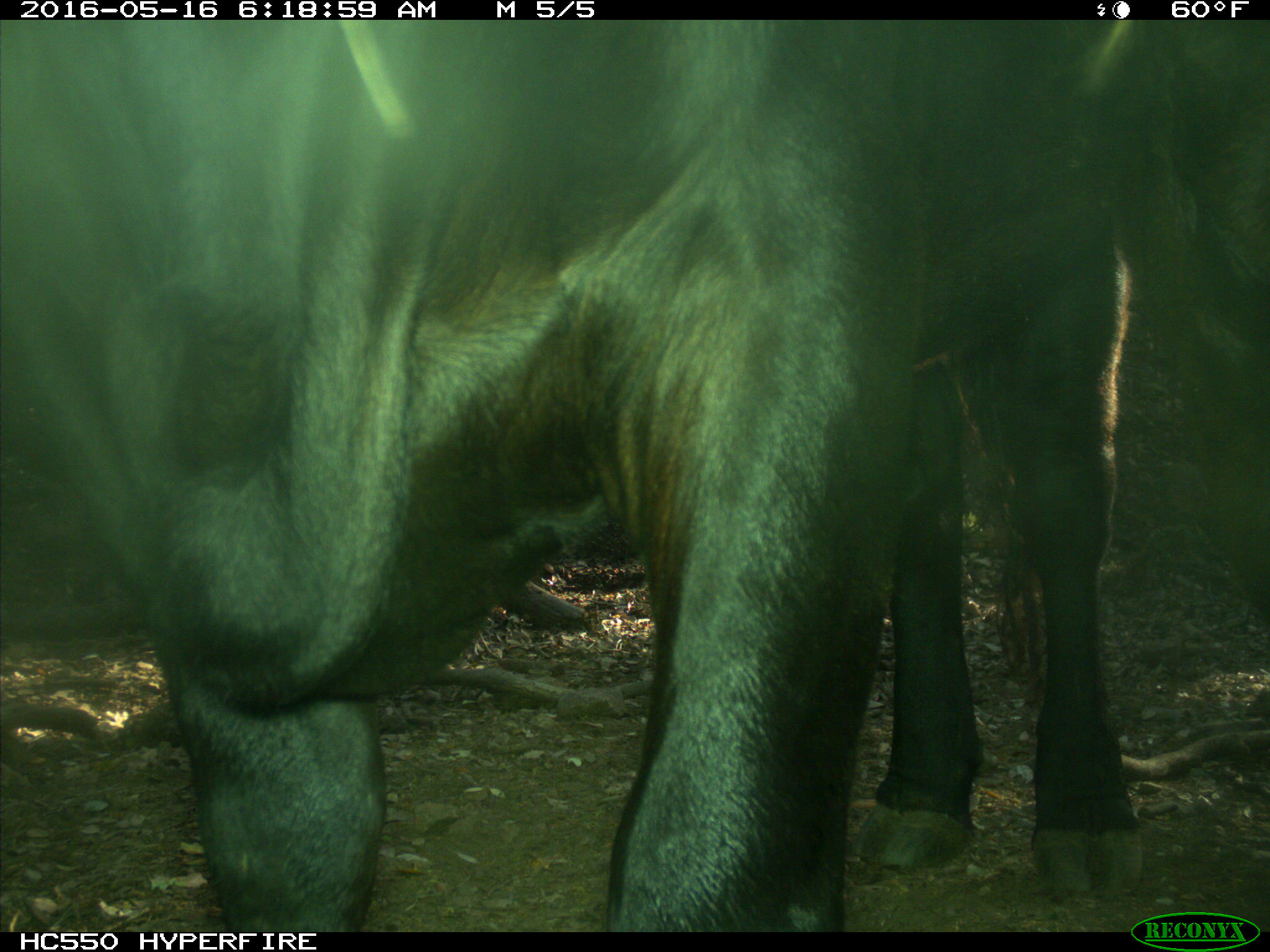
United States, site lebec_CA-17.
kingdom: Animalia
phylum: Chordata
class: Mammalia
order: Artiodactyla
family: Bovidae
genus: Bos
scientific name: Bos taurus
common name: domestic cow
Bos taurus (domestic cow).